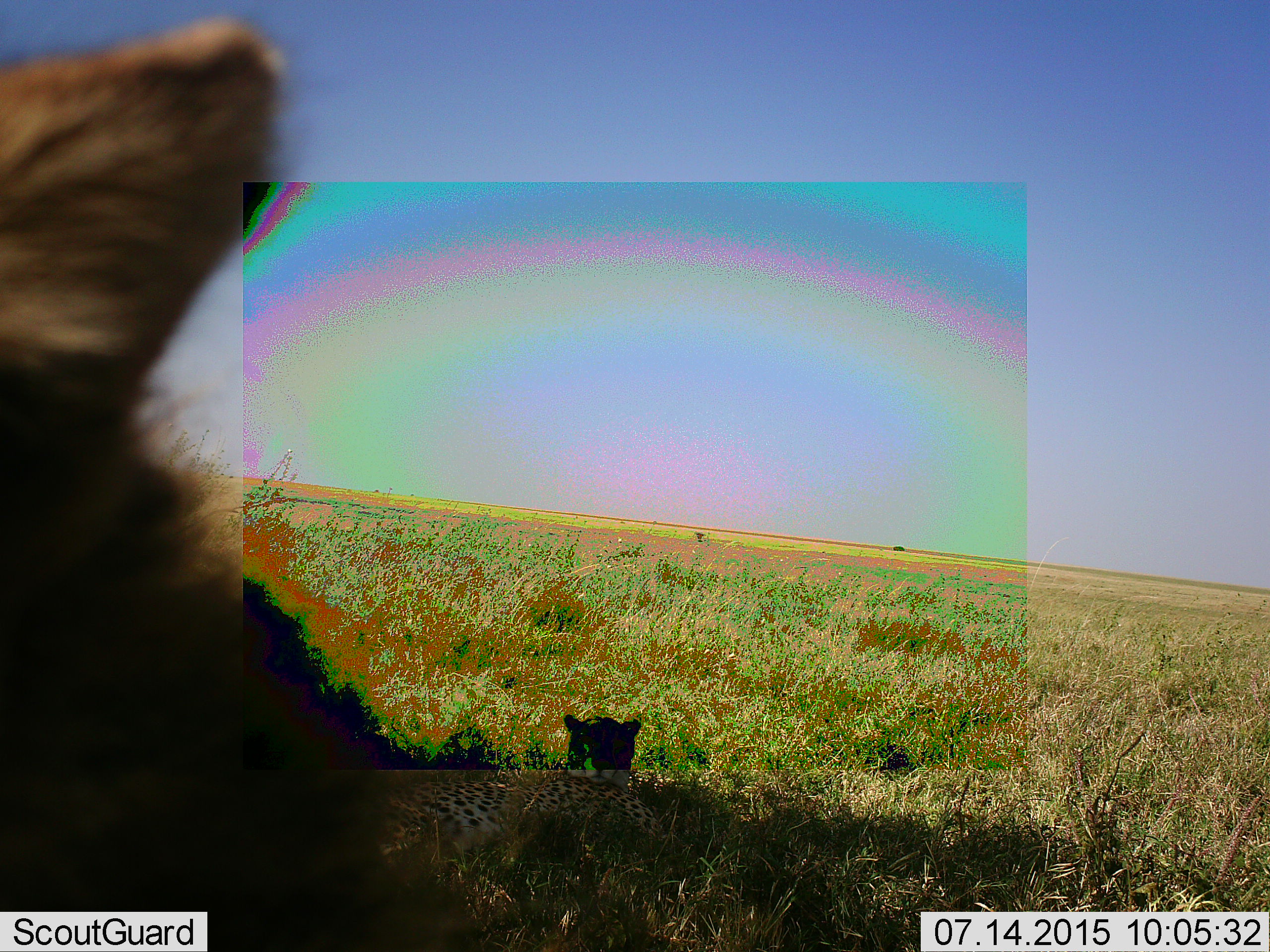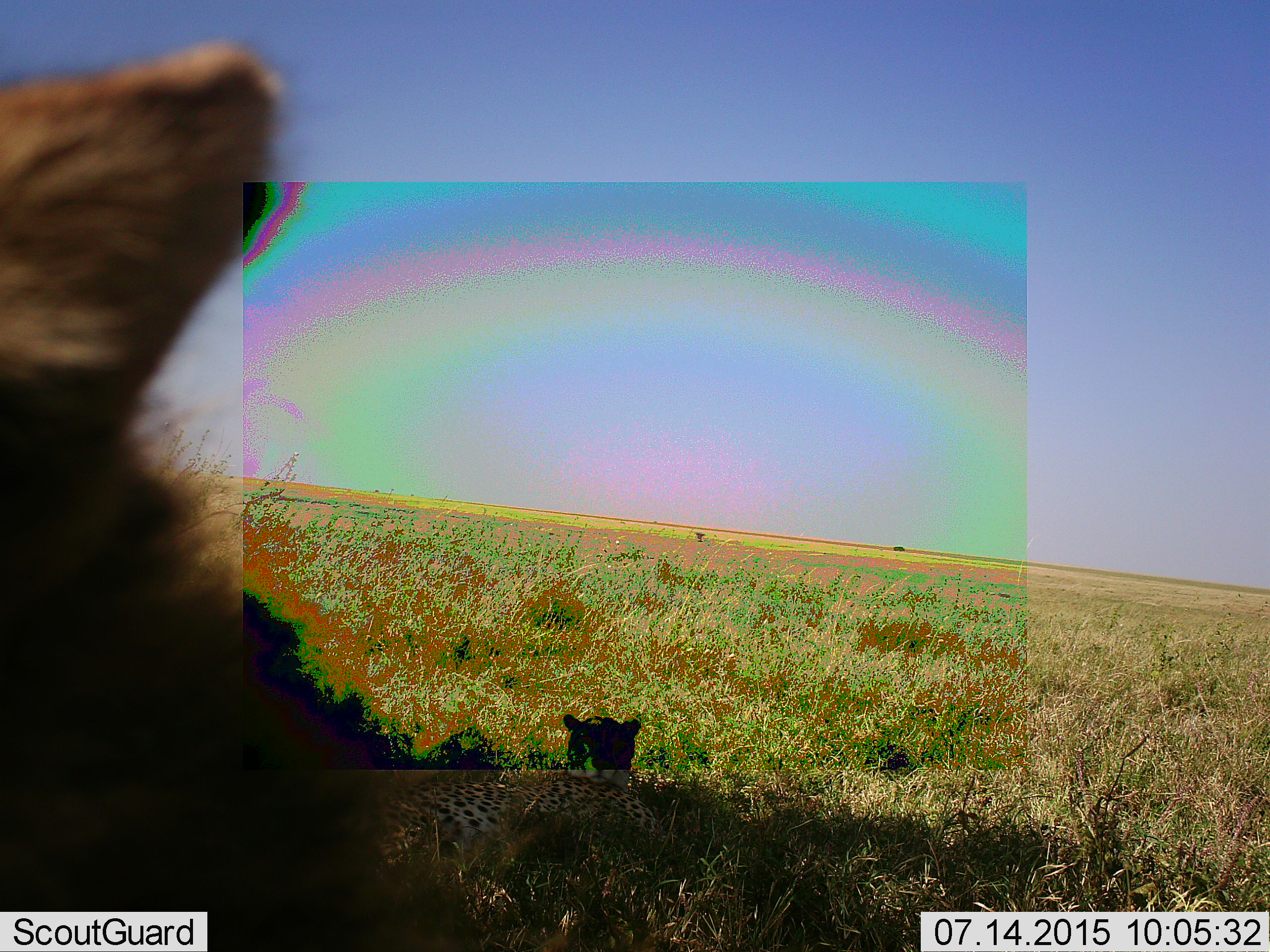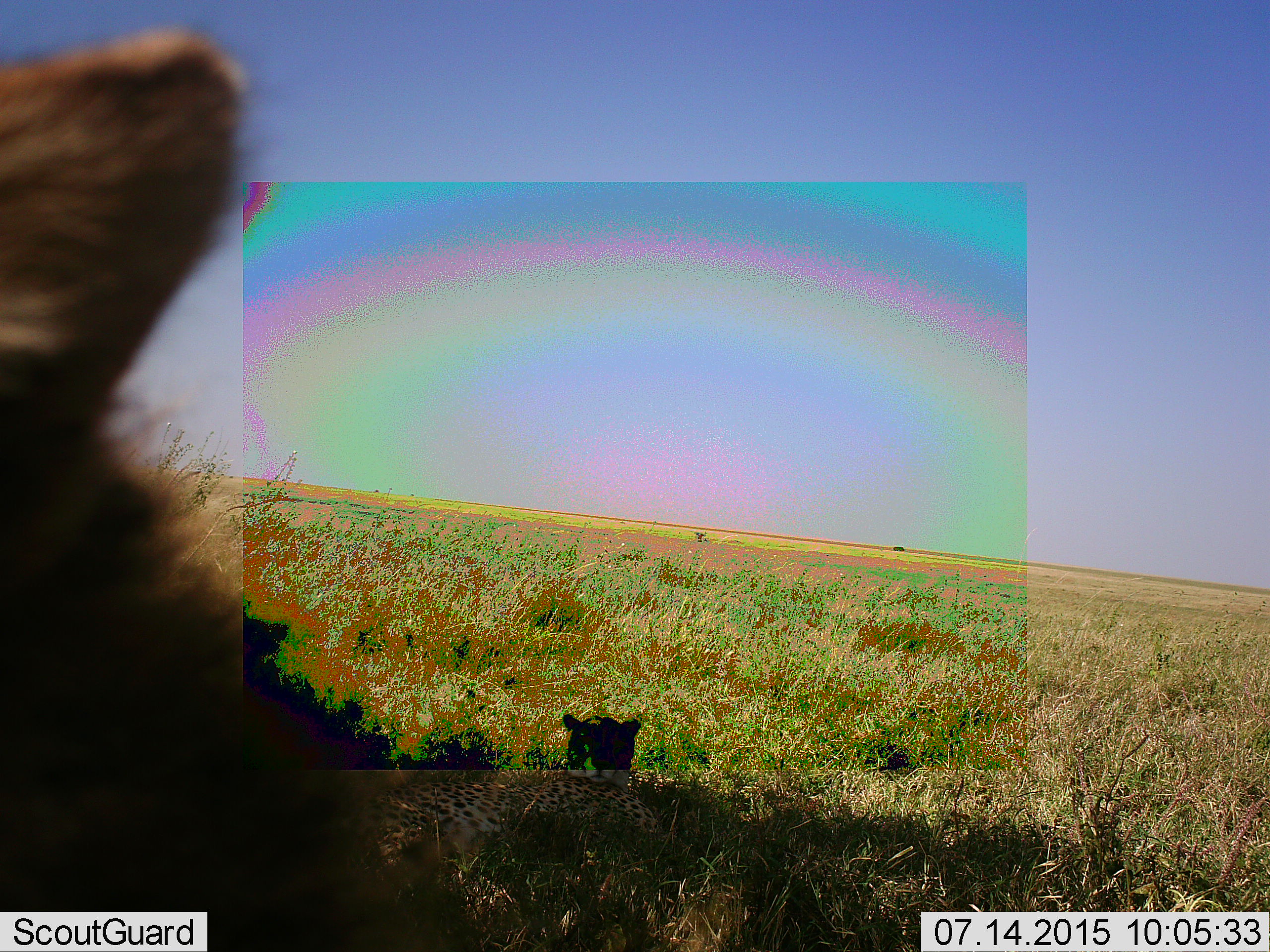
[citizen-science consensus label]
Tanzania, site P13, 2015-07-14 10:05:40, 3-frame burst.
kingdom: Animalia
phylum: Chordata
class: Mammalia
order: Carnivora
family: Felidae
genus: Acinonyx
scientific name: Acinonyx jubatus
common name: cheetah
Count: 2.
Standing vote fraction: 44%.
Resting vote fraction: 100%.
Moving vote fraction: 0%.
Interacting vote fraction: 0%.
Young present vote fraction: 22%.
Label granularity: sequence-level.